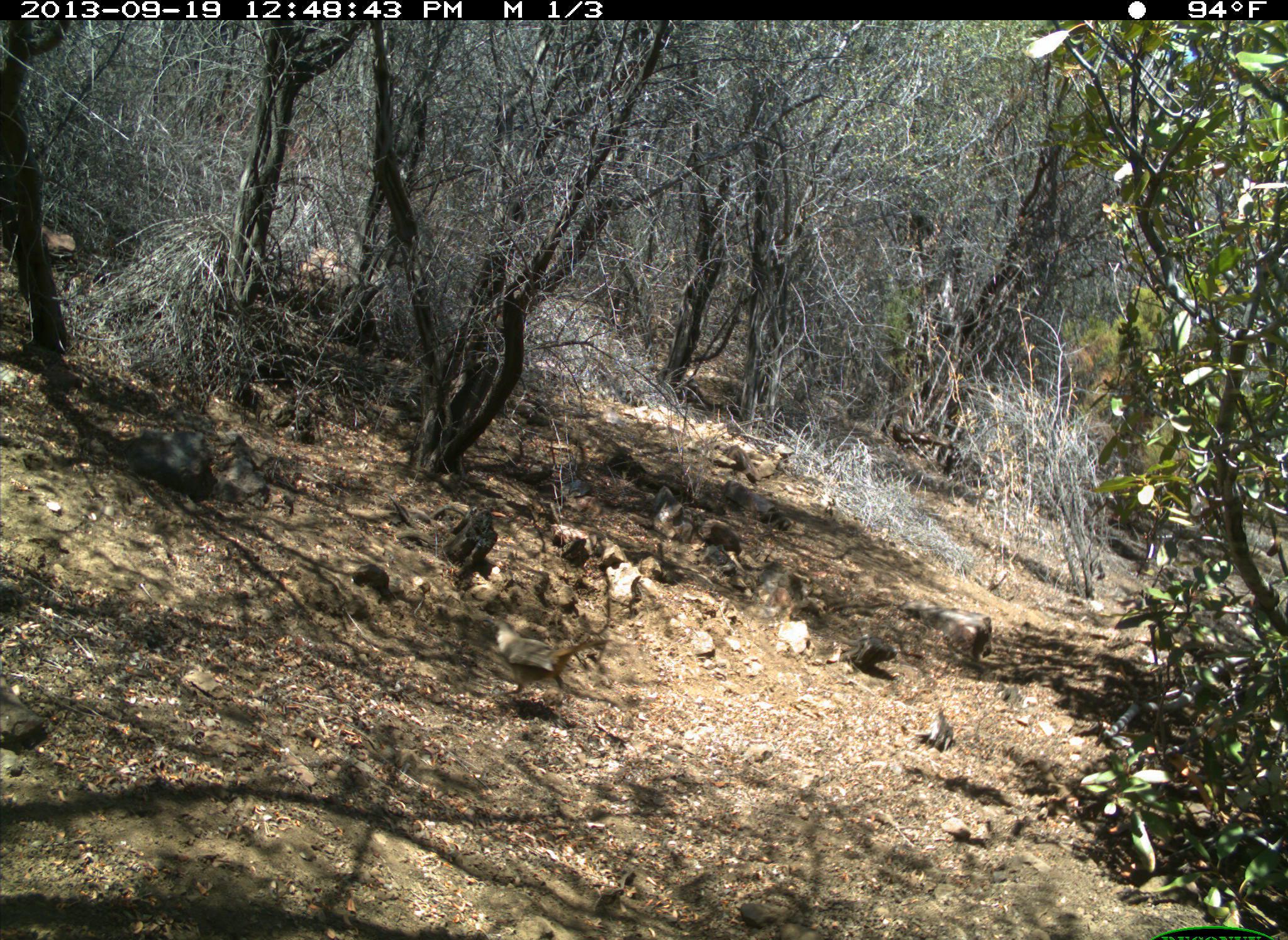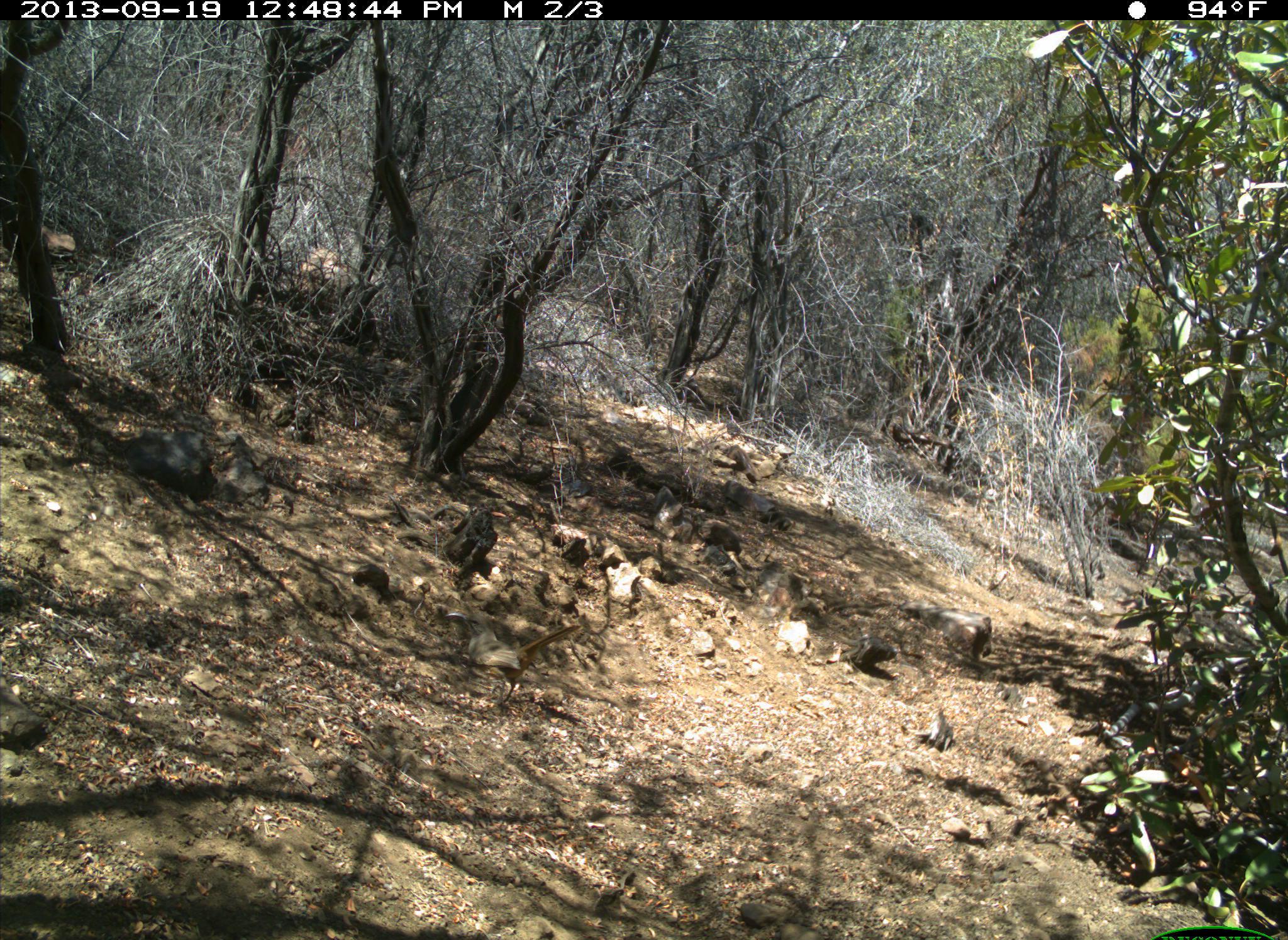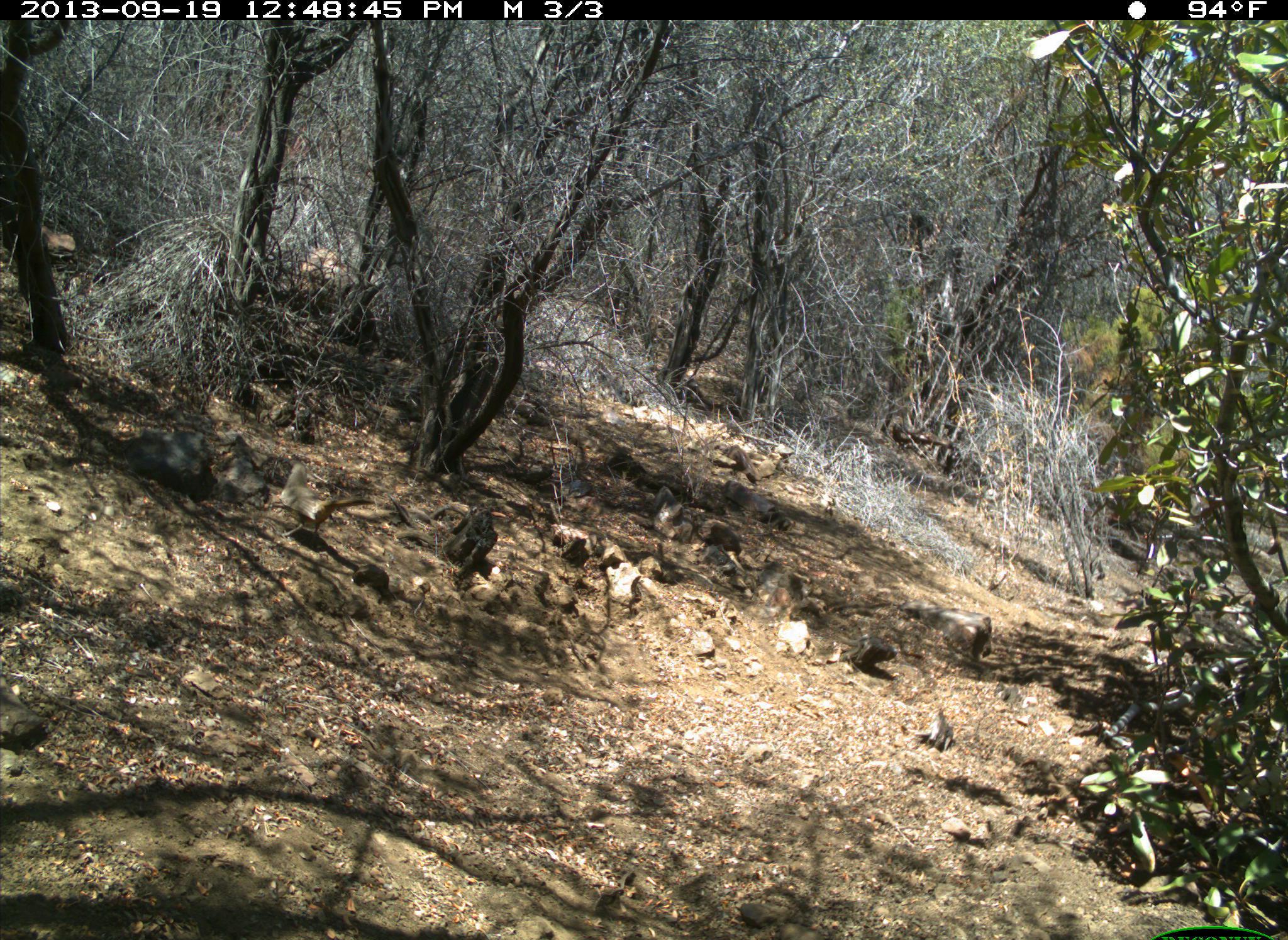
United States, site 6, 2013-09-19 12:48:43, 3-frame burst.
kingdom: Animalia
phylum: Chordata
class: Aves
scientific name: Aves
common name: bird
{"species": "bird (Aves)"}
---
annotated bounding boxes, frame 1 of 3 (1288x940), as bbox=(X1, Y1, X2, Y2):
bird: bbox=(479, 617, 614, 709)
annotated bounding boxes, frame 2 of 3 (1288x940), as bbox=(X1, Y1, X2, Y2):
bird: bbox=(440, 610, 583, 709)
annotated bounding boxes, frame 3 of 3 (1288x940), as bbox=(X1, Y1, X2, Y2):
bird: bbox=(278, 457, 378, 550)